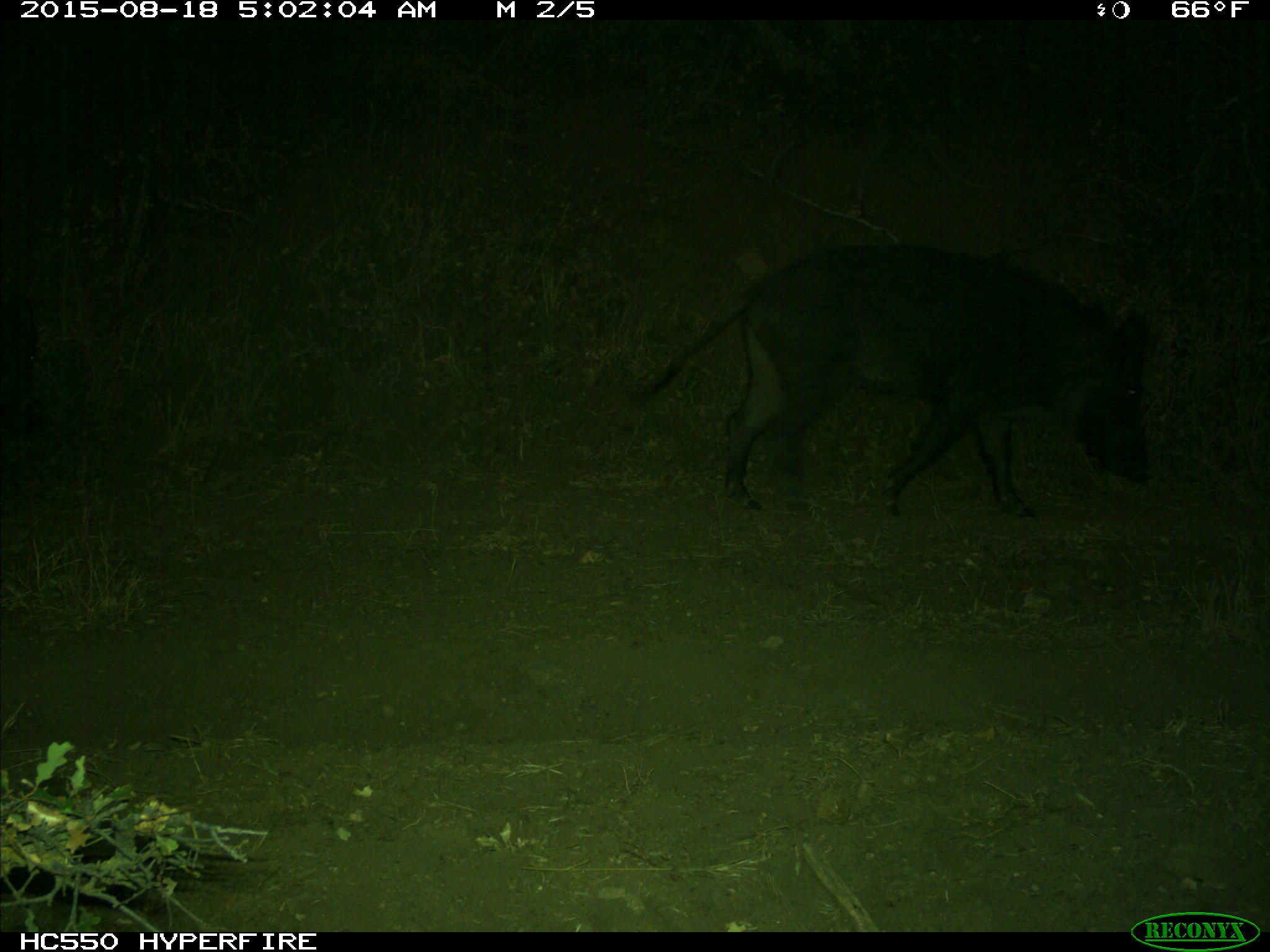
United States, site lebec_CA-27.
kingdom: Animalia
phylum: Chordata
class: Mammalia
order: Artiodactyla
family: Suidae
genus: Sus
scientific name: Sus scrofa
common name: wild boar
Sus scrofa (wild boar).